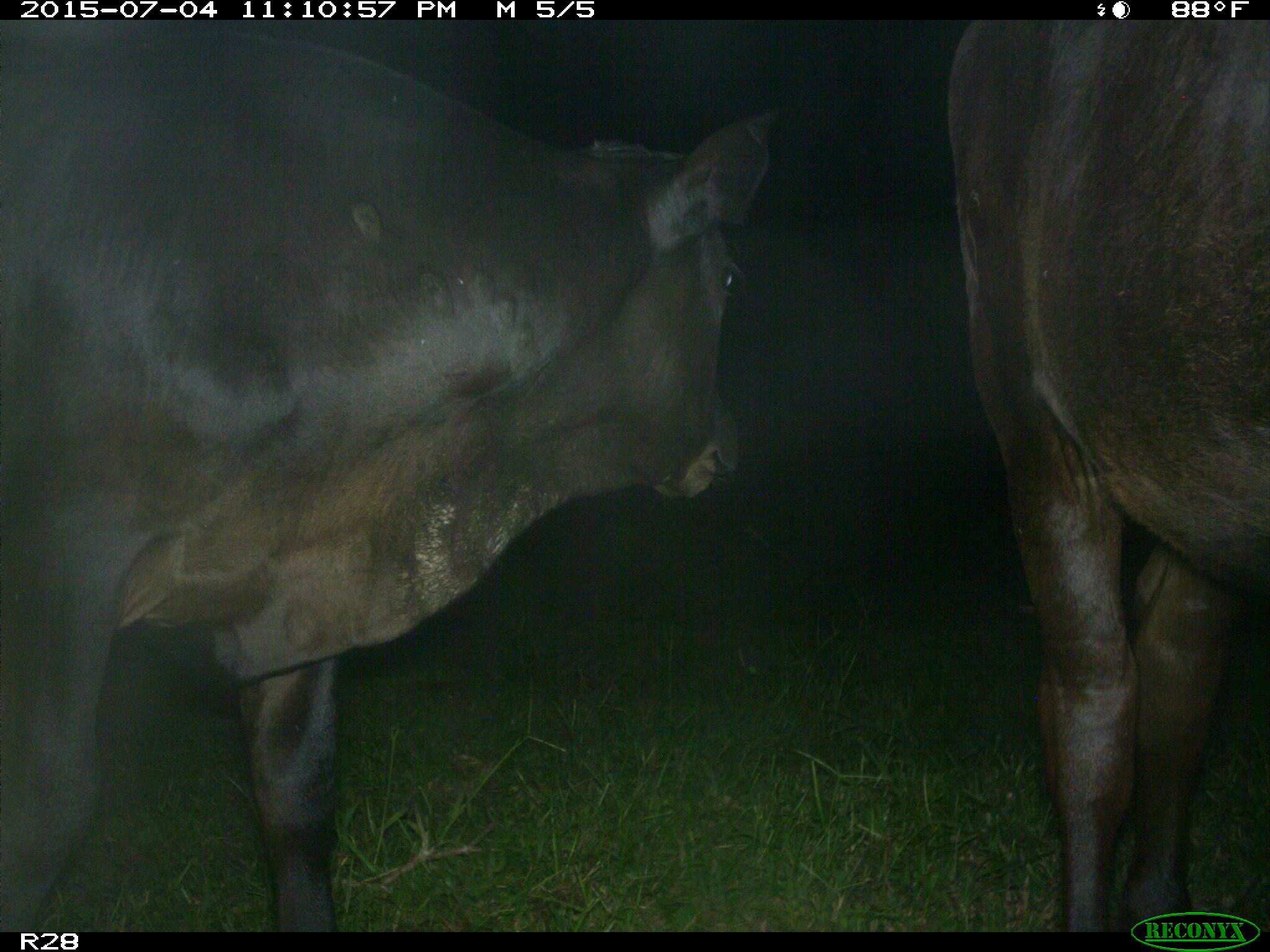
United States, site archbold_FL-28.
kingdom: Animalia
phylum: Chordata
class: Mammalia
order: Artiodactyla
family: Bovidae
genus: Bos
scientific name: Bos taurus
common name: domestic cow